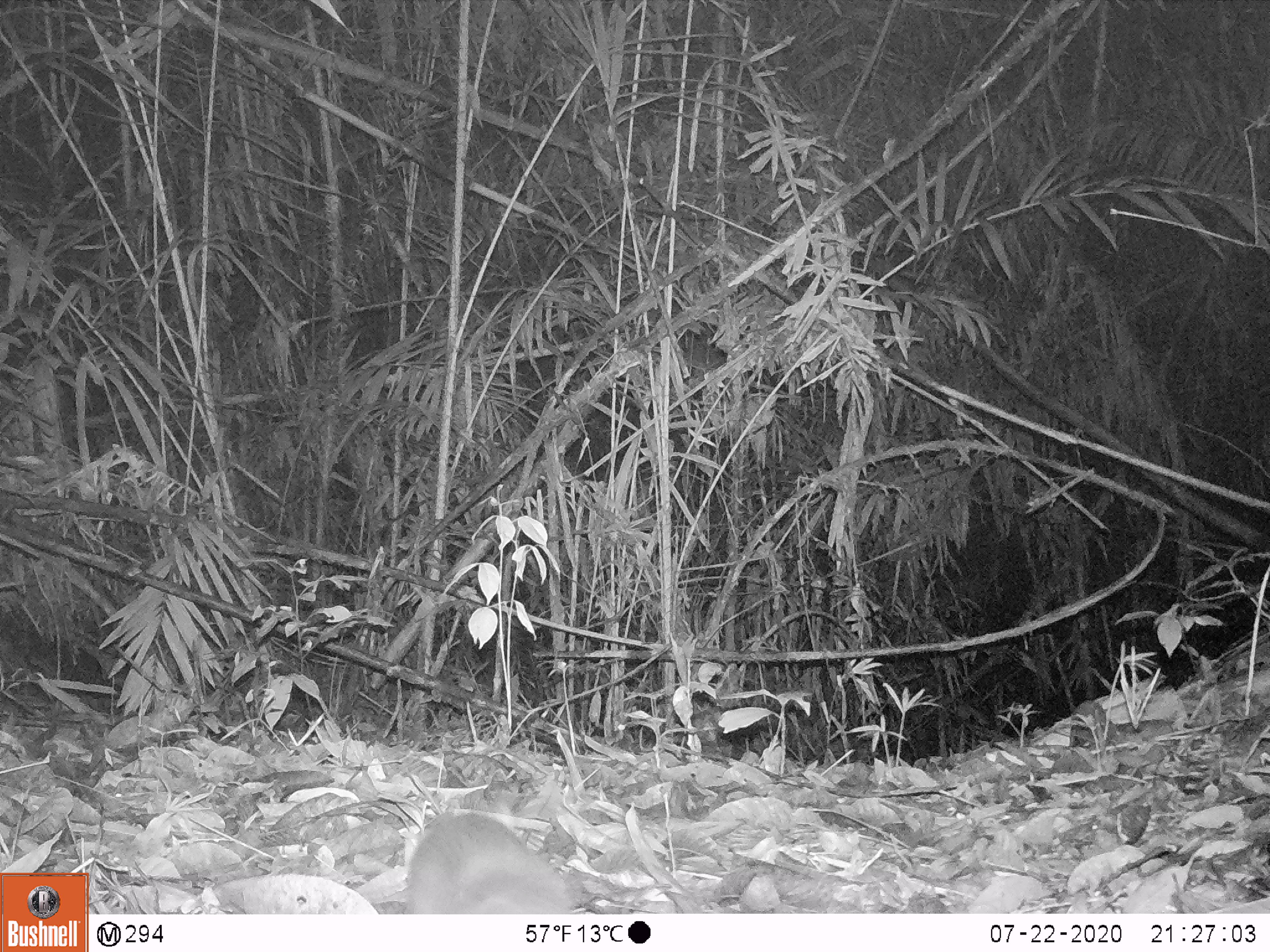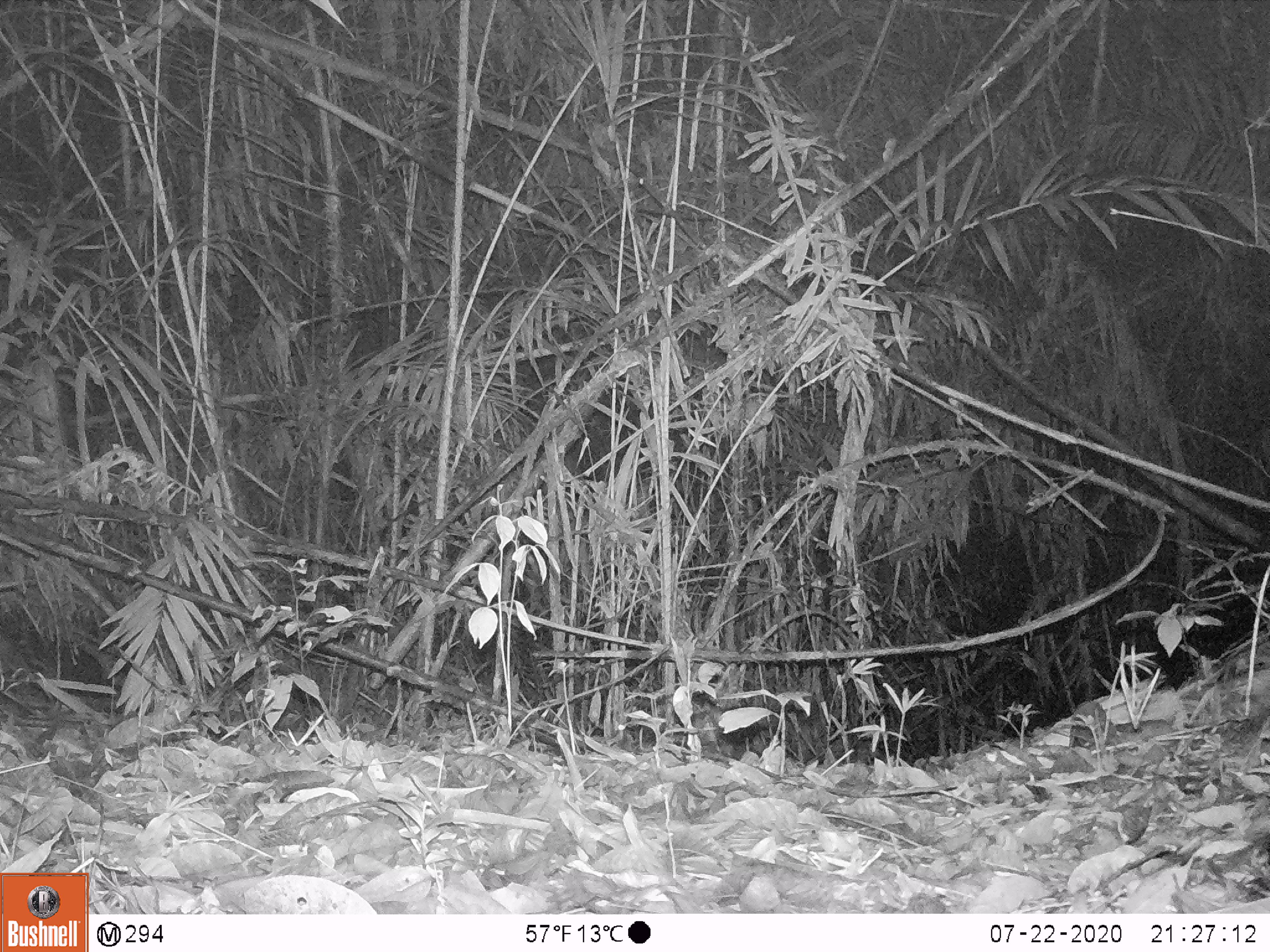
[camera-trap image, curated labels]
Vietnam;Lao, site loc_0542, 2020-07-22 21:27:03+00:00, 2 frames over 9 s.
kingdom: Animalia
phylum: Chordata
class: Mammalia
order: Carnivora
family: Mustelidae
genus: Melogale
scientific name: Melogale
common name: ferret badger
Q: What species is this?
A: Ferret badger (Melogale).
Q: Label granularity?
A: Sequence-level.